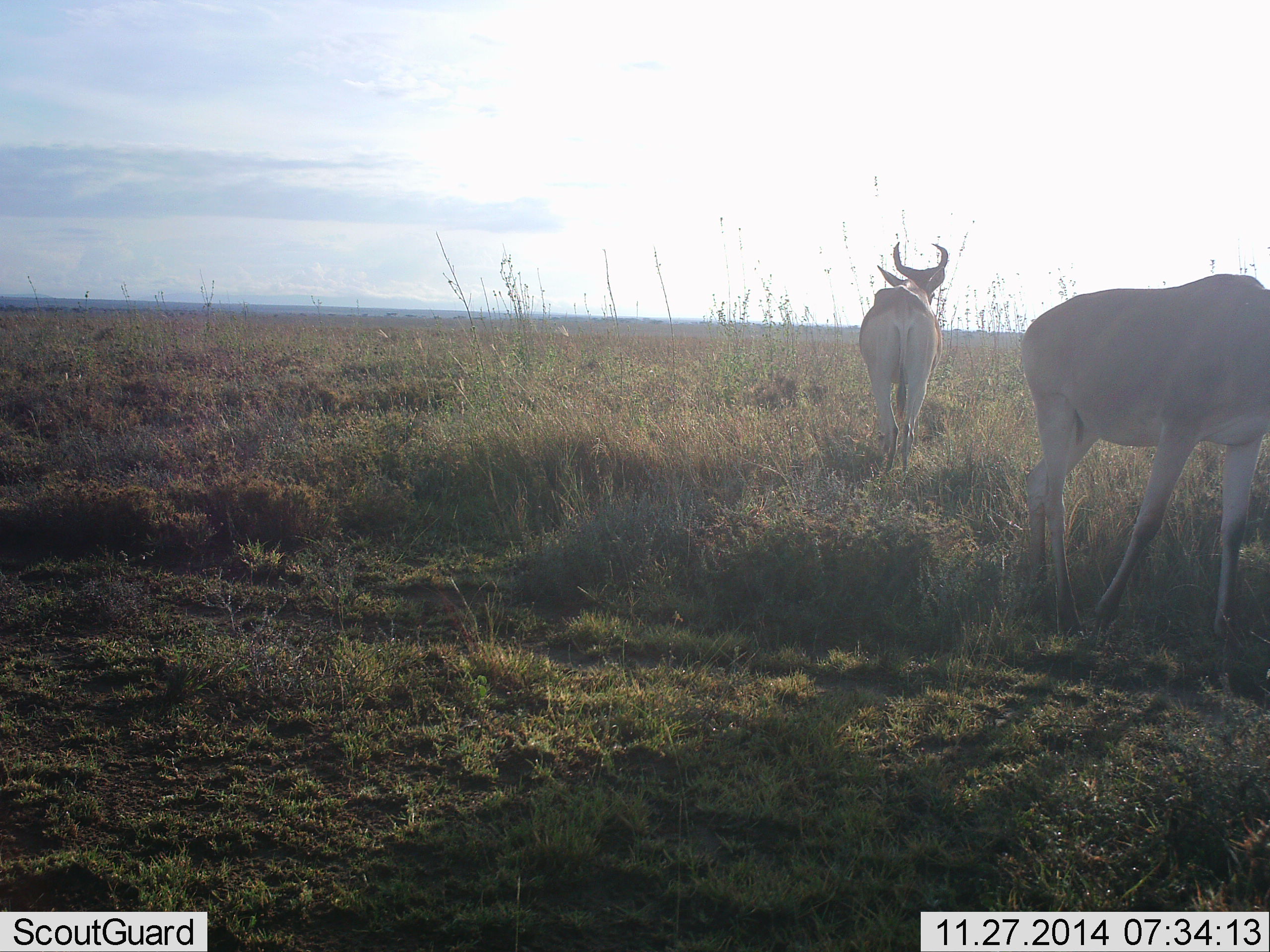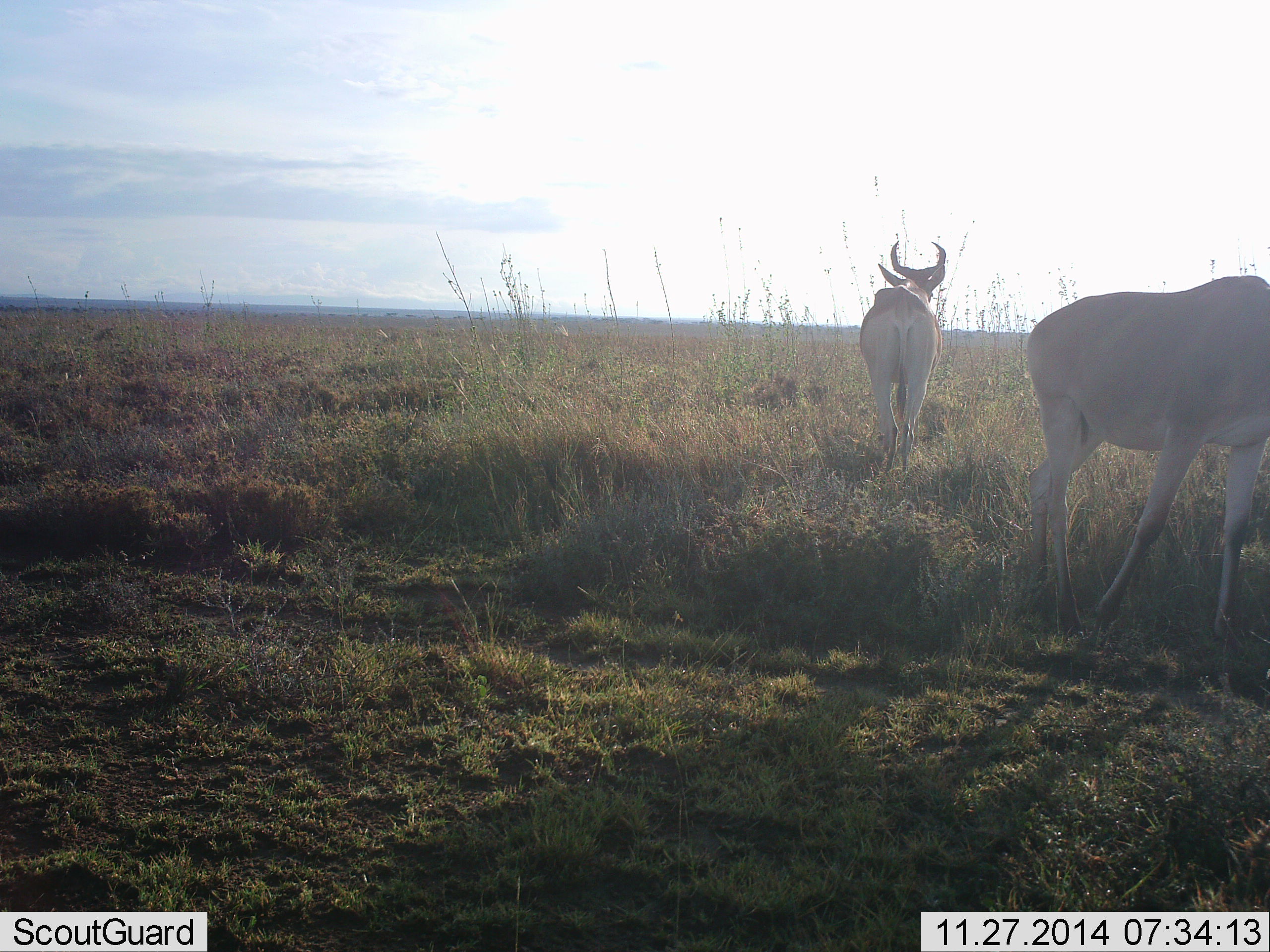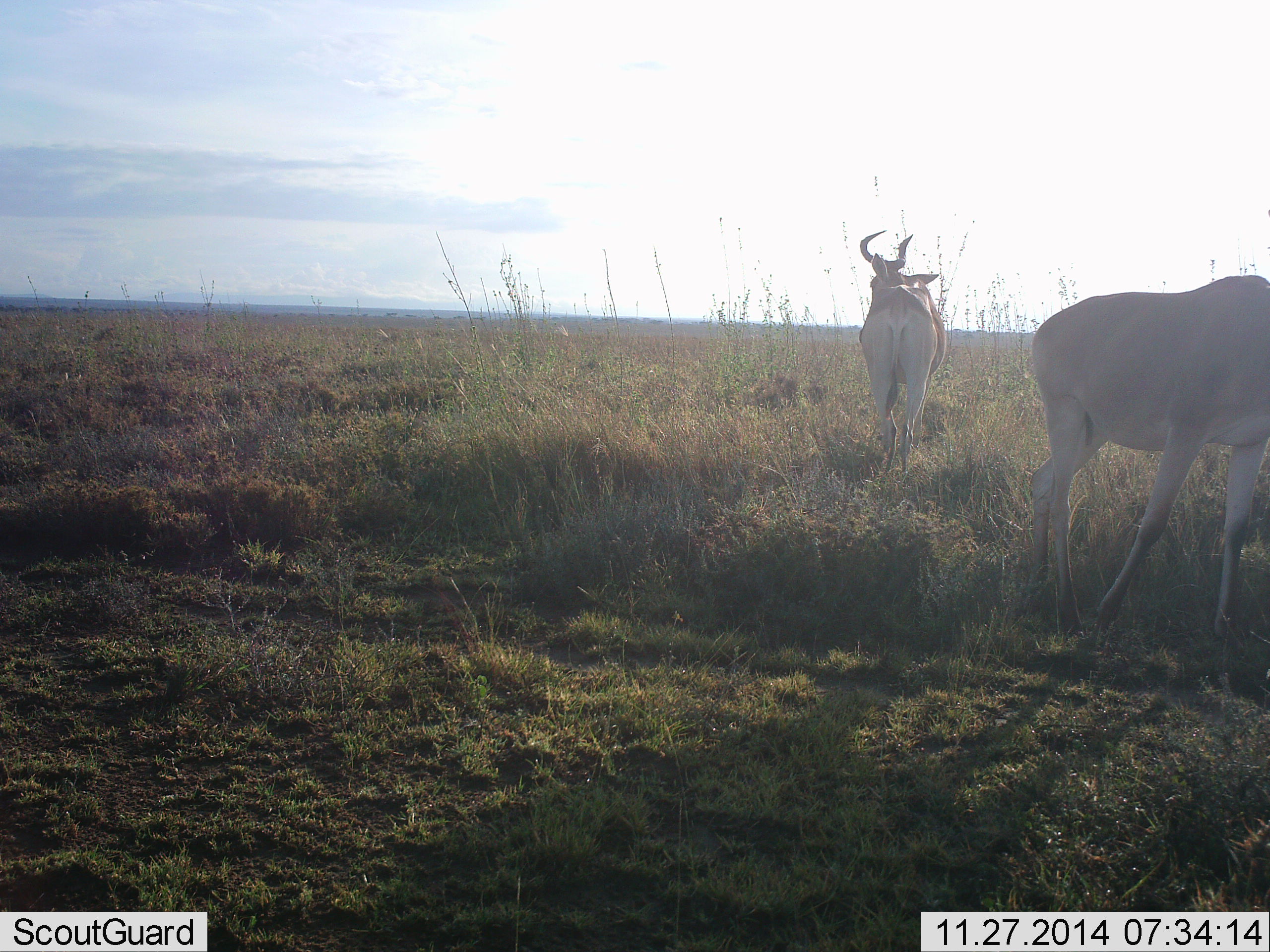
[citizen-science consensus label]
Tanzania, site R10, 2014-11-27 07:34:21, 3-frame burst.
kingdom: Animalia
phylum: Chordata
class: Mammalia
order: Artiodactyla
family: Bovidae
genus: Alcelaphus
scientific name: Alcelaphus buselaphus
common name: hartebeest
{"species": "hartebeest (Alcelaphus buselaphus)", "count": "2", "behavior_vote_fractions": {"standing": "90%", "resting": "0%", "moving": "20%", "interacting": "0%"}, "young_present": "0%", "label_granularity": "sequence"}